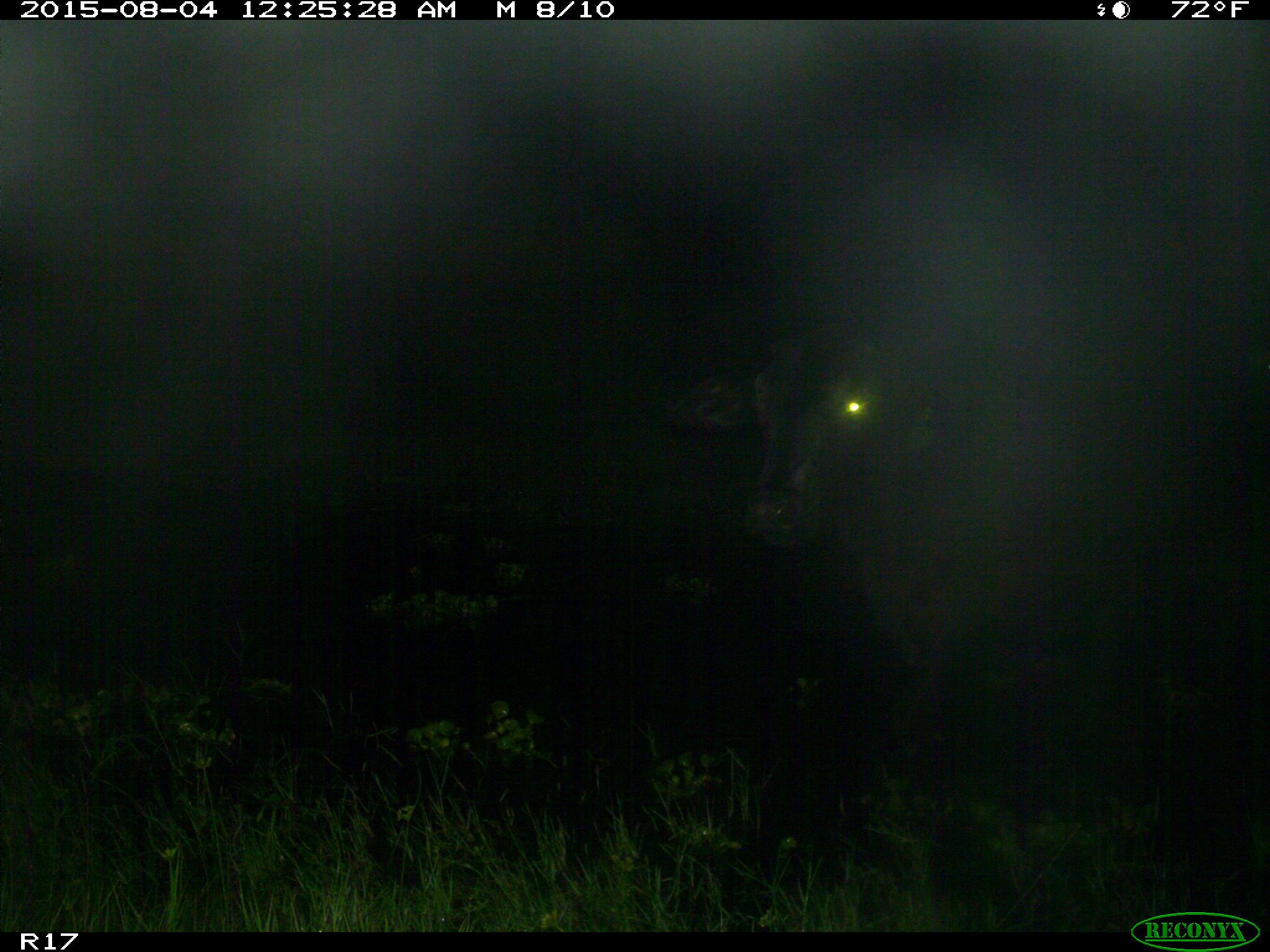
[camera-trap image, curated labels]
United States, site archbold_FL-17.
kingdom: Animalia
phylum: Chordata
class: Mammalia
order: Artiodactyla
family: Bovidae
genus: Bos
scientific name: Bos taurus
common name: domestic cow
Bos taurus (domestic cow).